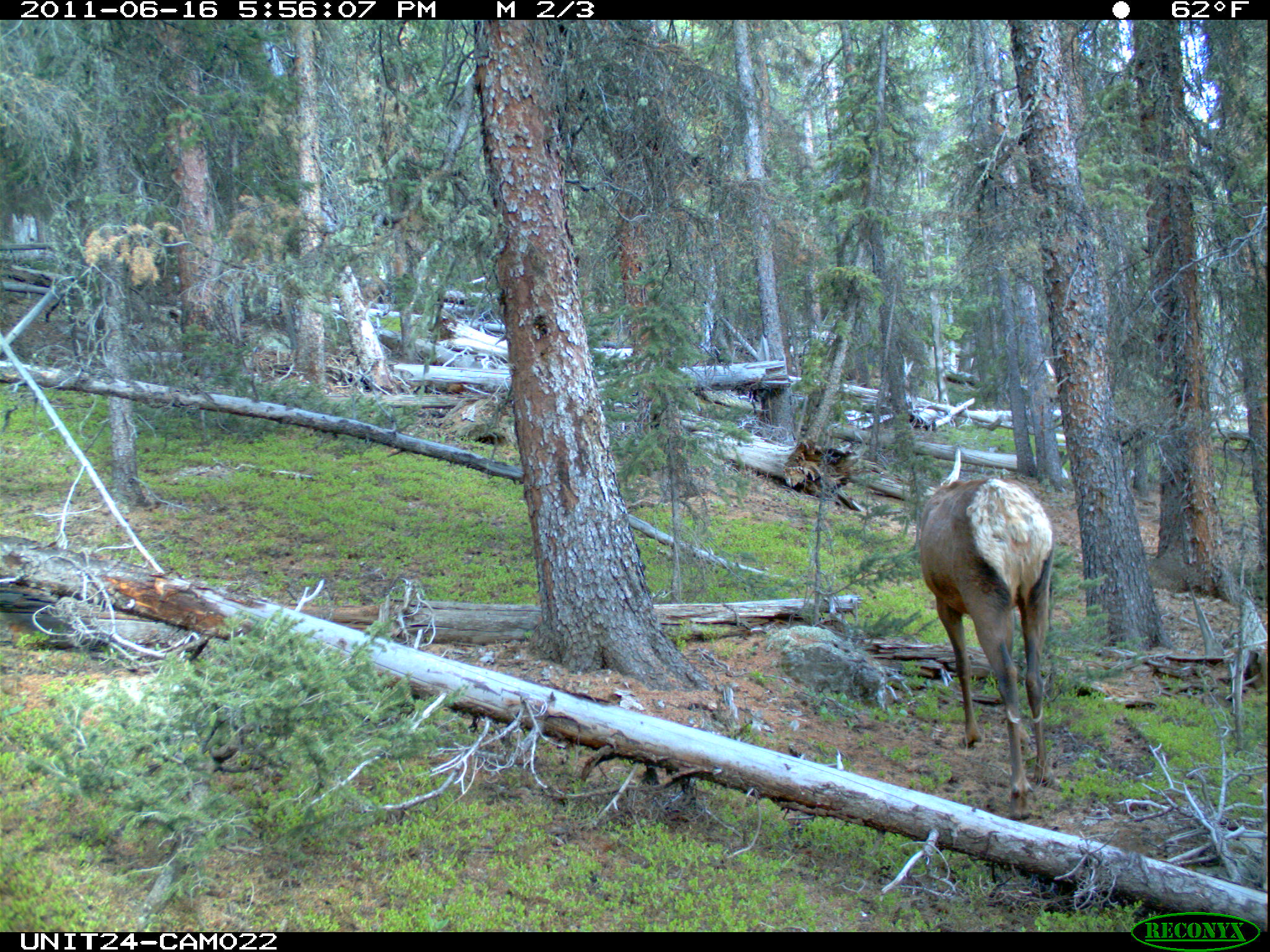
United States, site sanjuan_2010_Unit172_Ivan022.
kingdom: Animalia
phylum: Chordata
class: Mammalia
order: Artiodactyla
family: Cervidae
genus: Cervus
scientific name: Cervus elaphus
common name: red deer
Cervus elaphus (red deer).